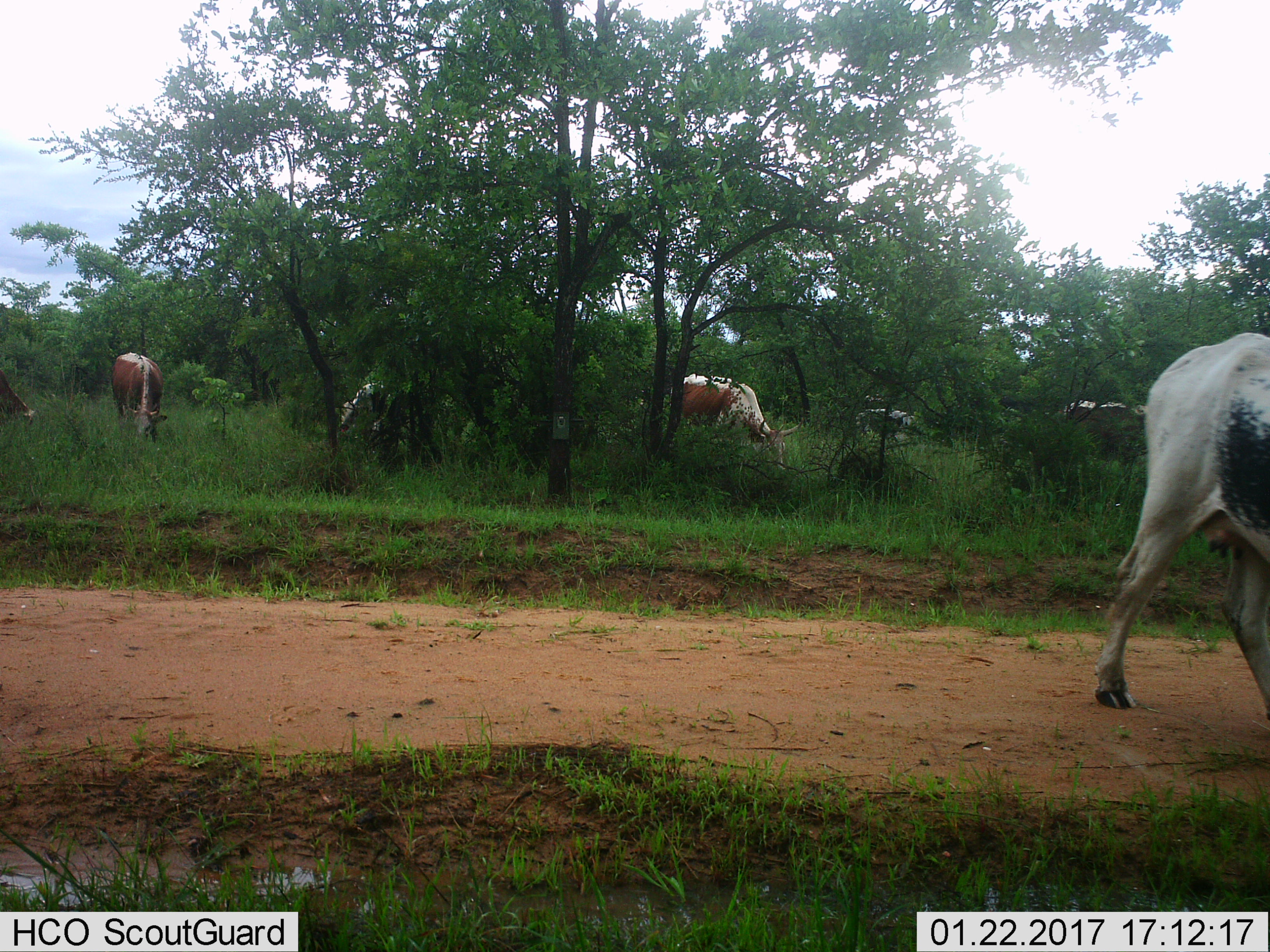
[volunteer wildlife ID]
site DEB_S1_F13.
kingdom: Animalia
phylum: Chordata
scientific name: Vertebrata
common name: domestic animal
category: domesticanimal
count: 7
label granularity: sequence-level